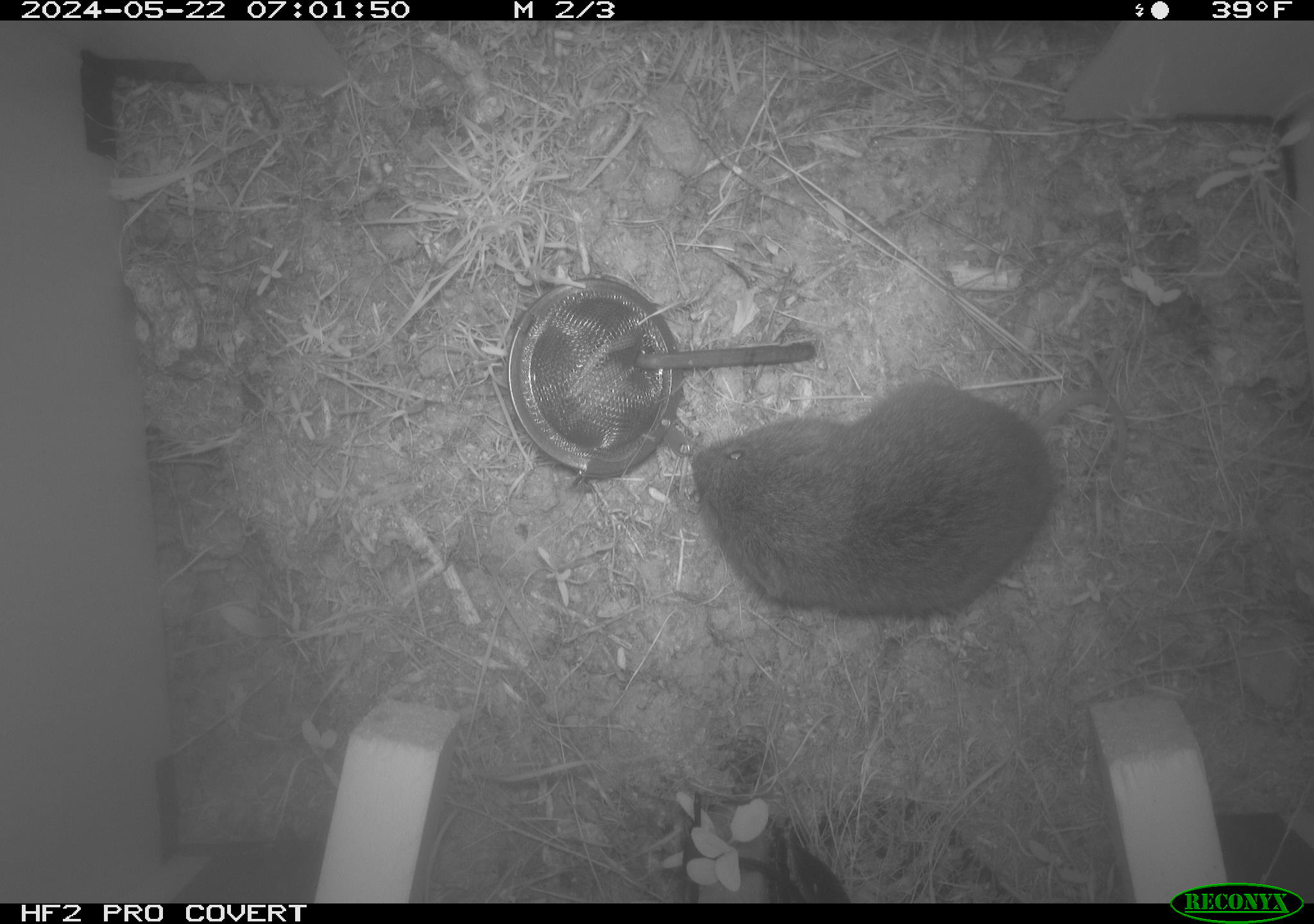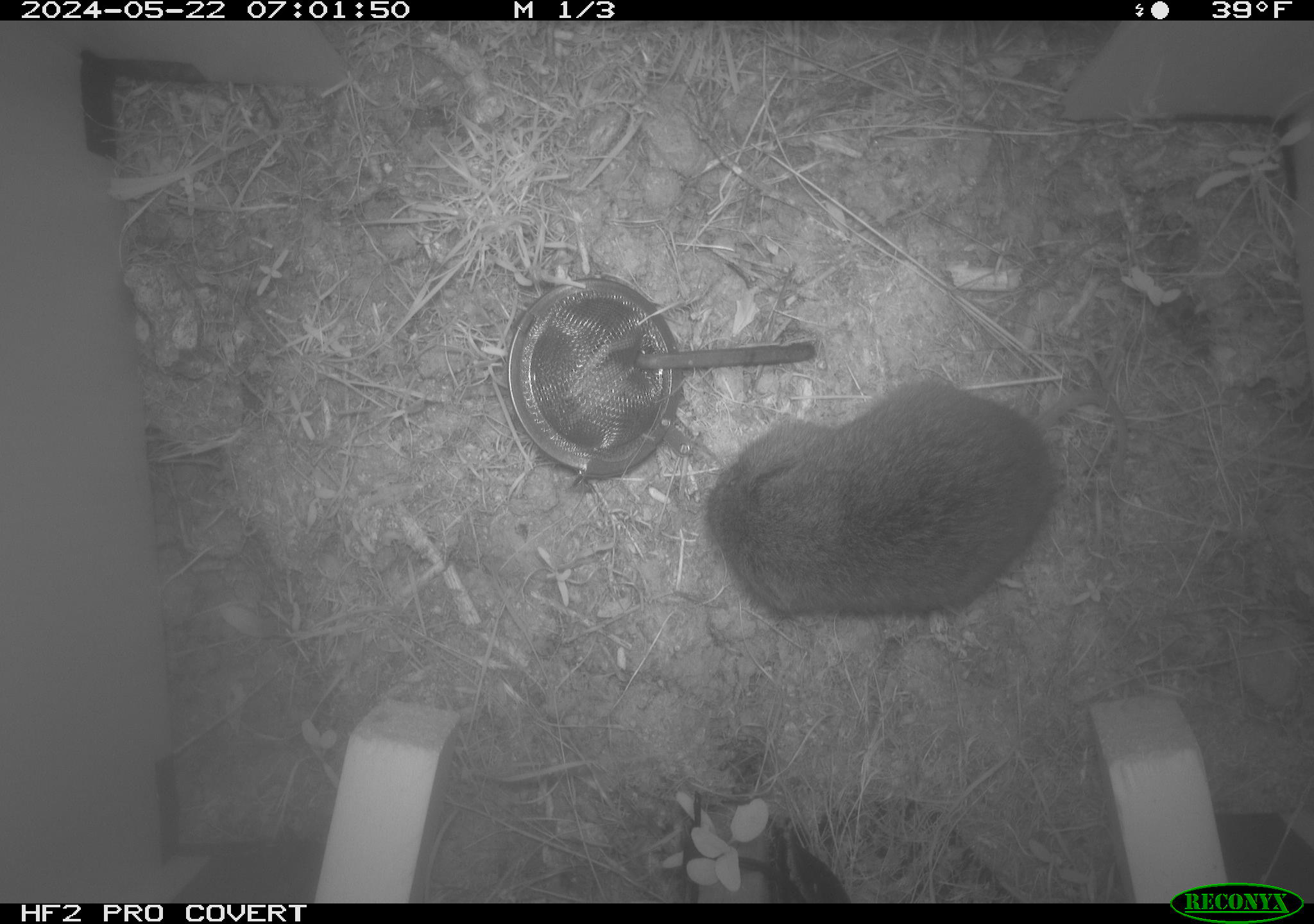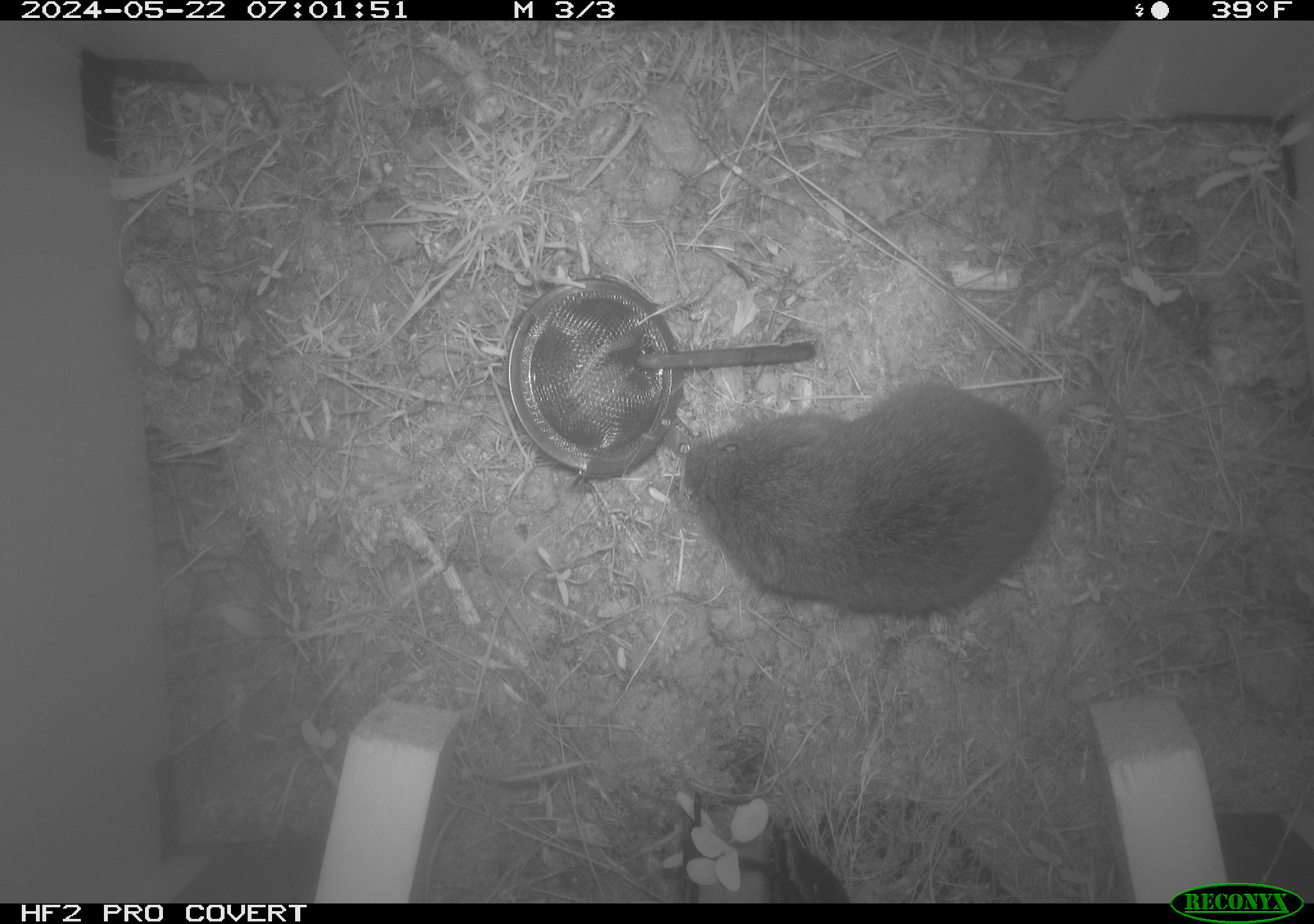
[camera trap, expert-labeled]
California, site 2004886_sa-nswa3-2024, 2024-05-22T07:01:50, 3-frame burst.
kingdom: Animalia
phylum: Chordata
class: Mammalia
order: Rodentia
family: Cricetidae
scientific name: Arvicolinae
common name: voles, lemmings, and muskrats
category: arvicolinae subfamily